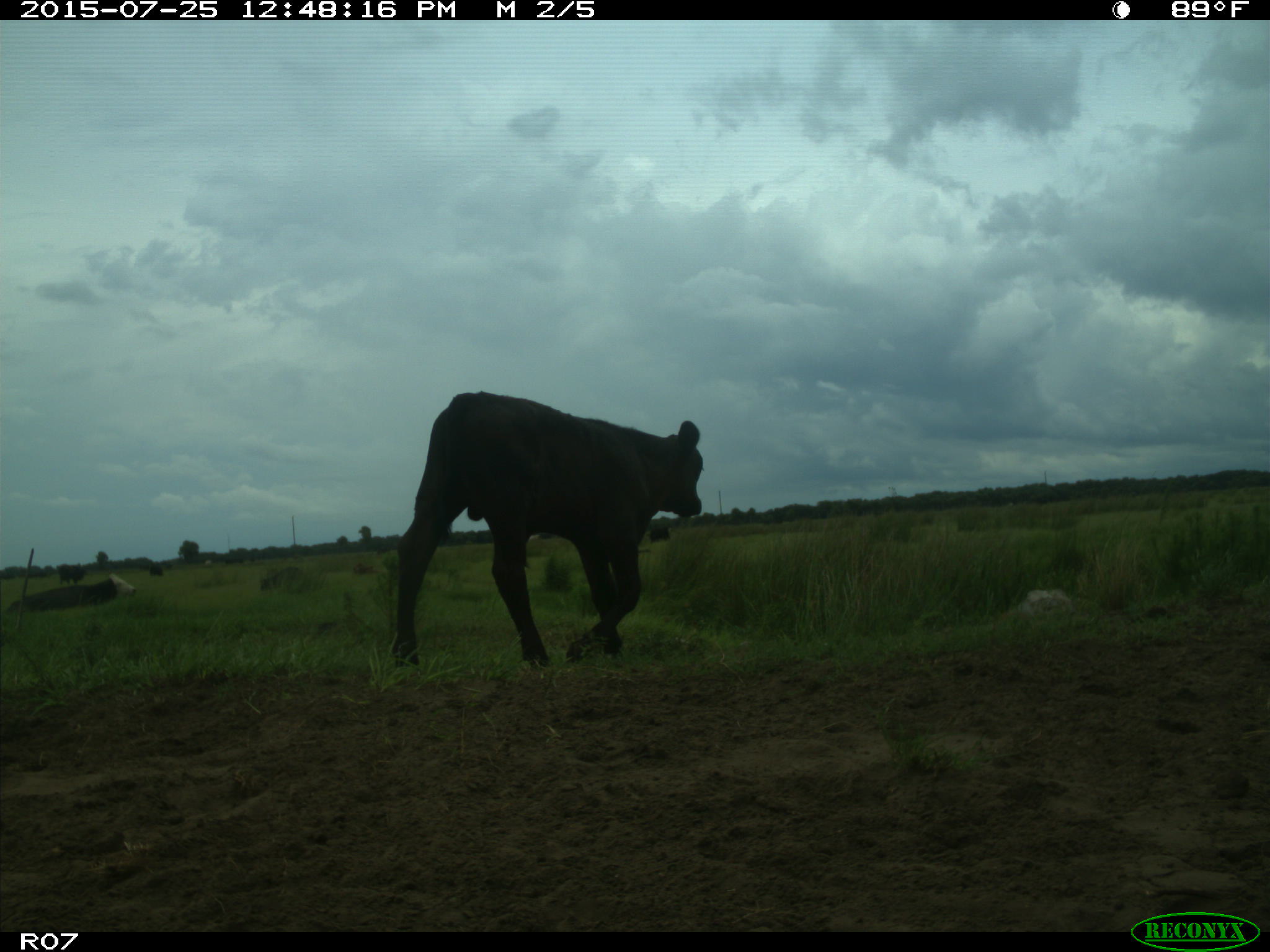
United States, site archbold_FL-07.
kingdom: Animalia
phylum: Chordata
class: Mammalia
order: Artiodactyla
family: Bovidae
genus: Bos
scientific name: Bos taurus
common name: domestic cow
Bos taurus (domestic cow).